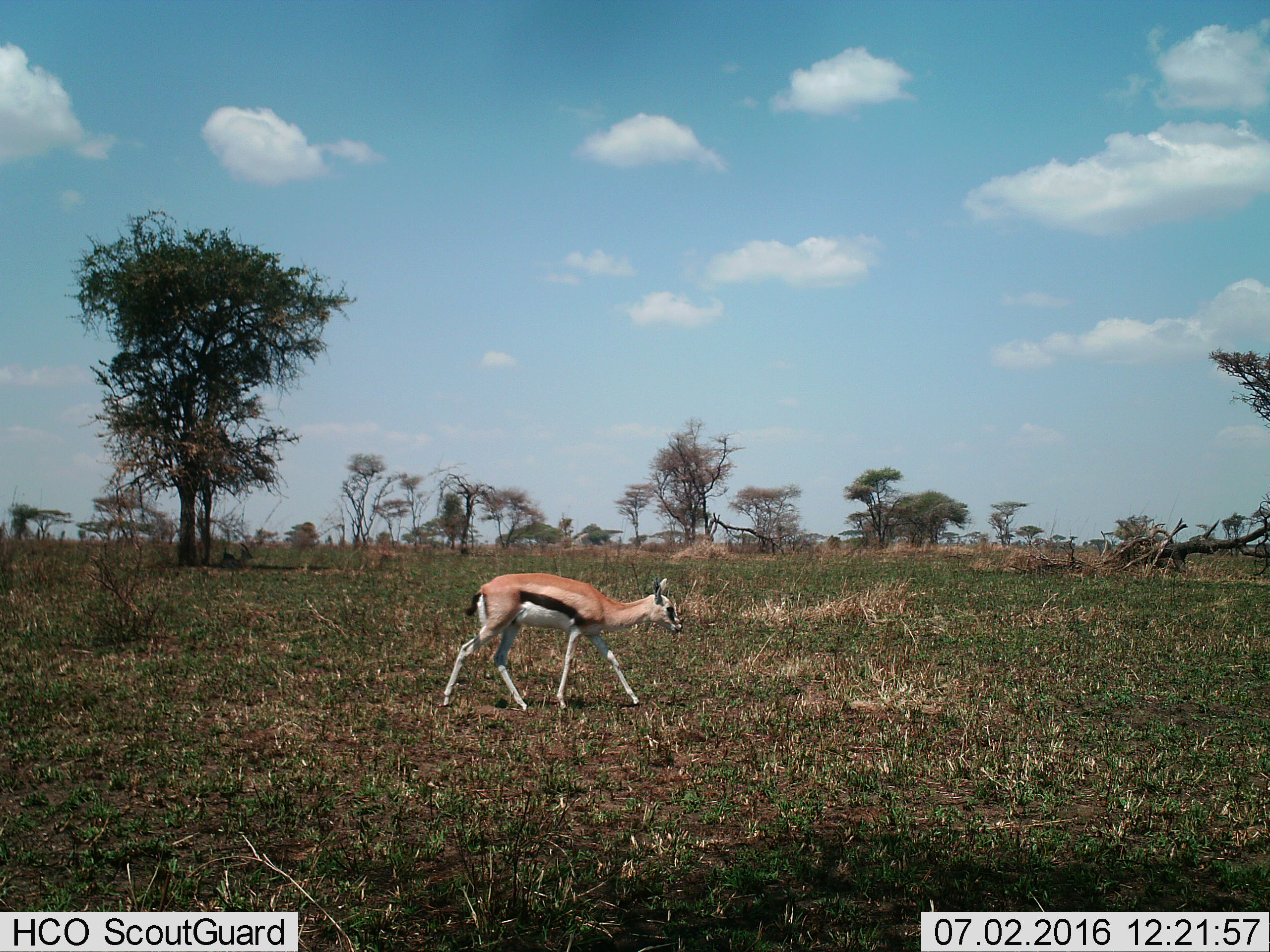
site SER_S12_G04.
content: unidentified animal